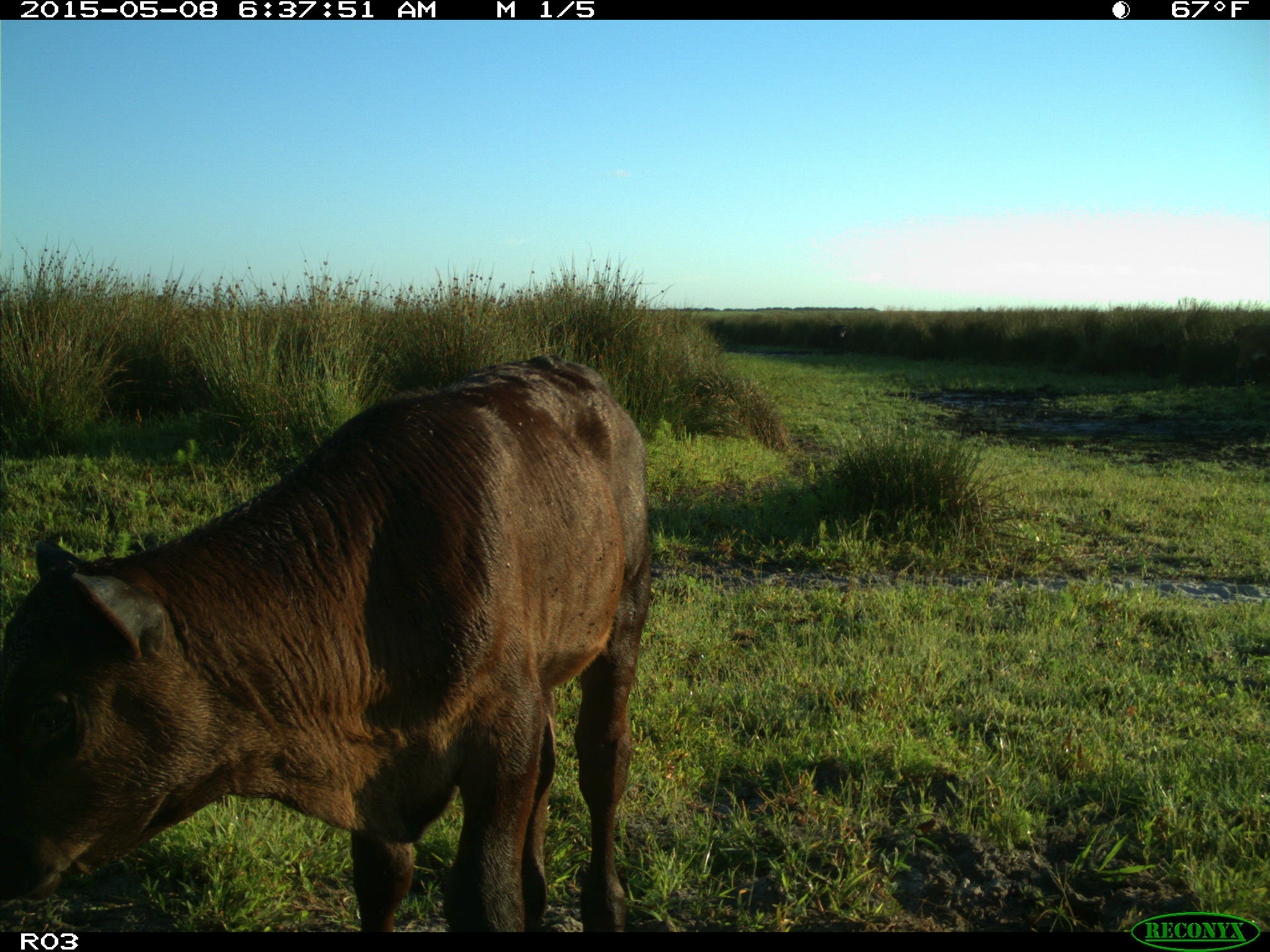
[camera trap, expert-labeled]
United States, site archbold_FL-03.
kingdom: Animalia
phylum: Chordata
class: Mammalia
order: Artiodactyla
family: Bovidae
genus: Bos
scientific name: Bos taurus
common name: domestic cow